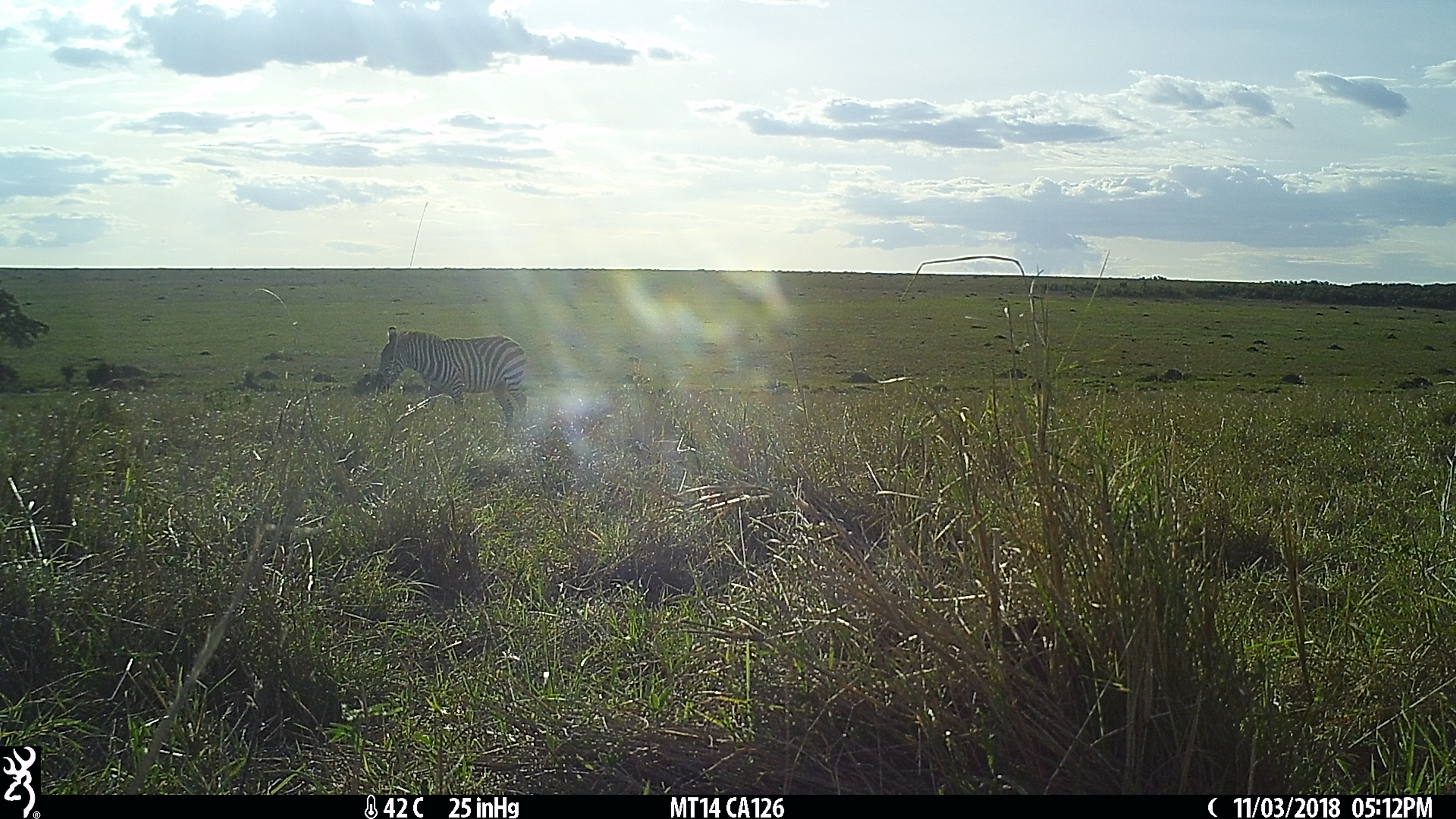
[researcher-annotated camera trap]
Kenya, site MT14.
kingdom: Animalia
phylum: Chordata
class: Mammalia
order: Perissodactyla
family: Equidae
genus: Equus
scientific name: Equus quagga burchellii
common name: burchell's zebra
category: zebra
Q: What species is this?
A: Zebra (burchell's zebra) (Equus quagga burchellii).